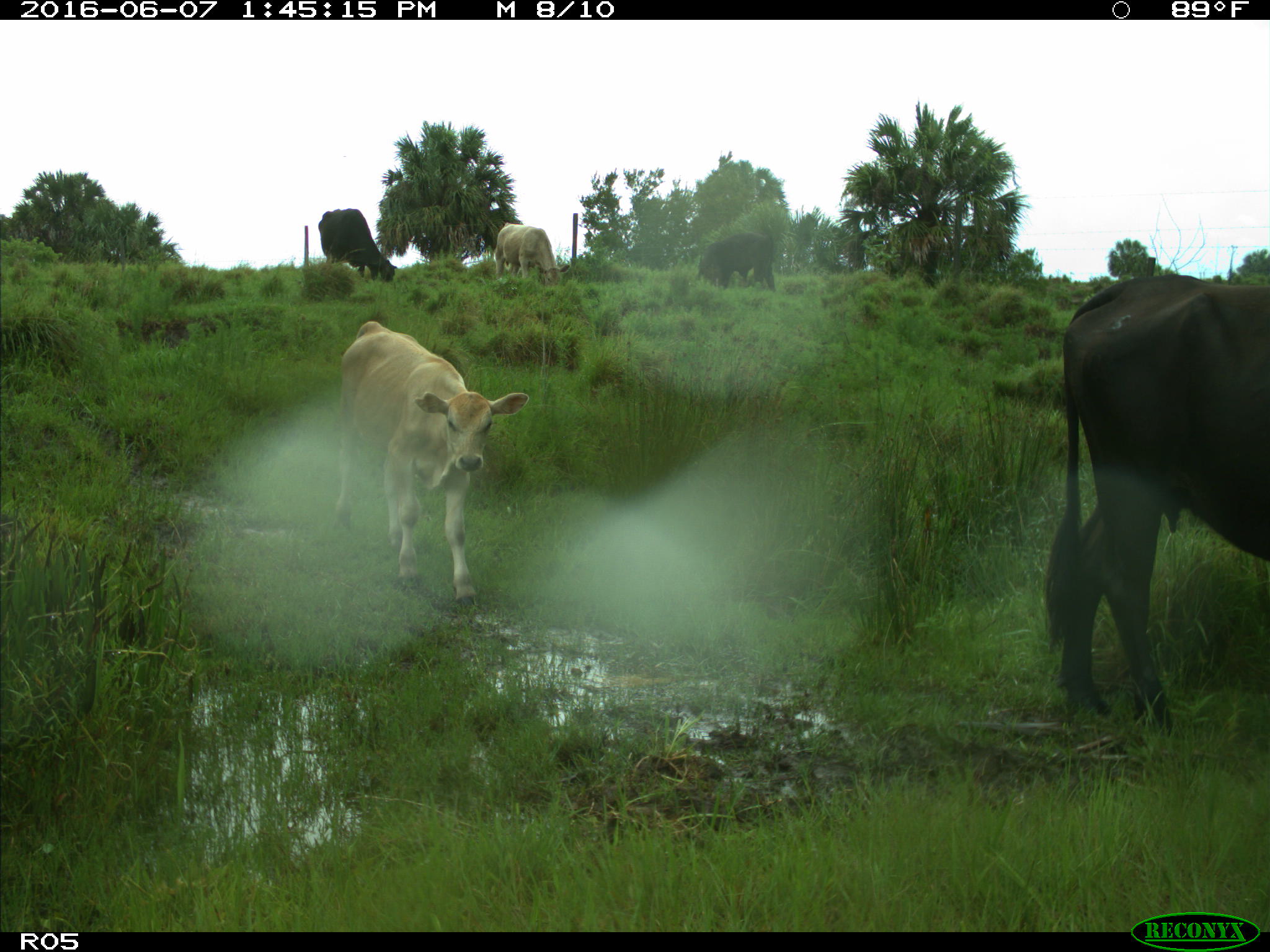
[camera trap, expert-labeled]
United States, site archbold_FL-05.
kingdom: Animalia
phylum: Chordata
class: Mammalia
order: Artiodactyla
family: Bovidae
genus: Bos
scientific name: Bos taurus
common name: domestic cow